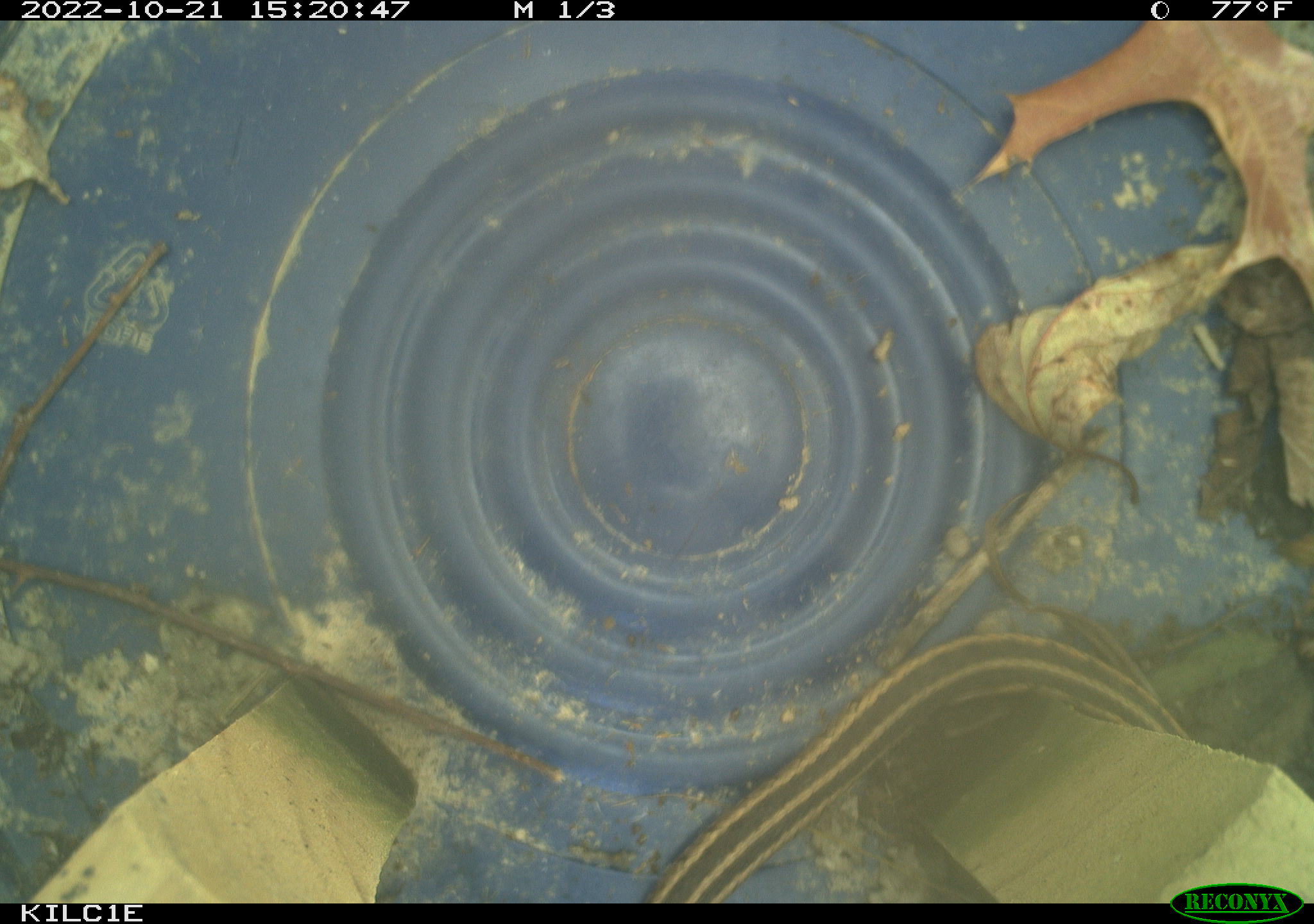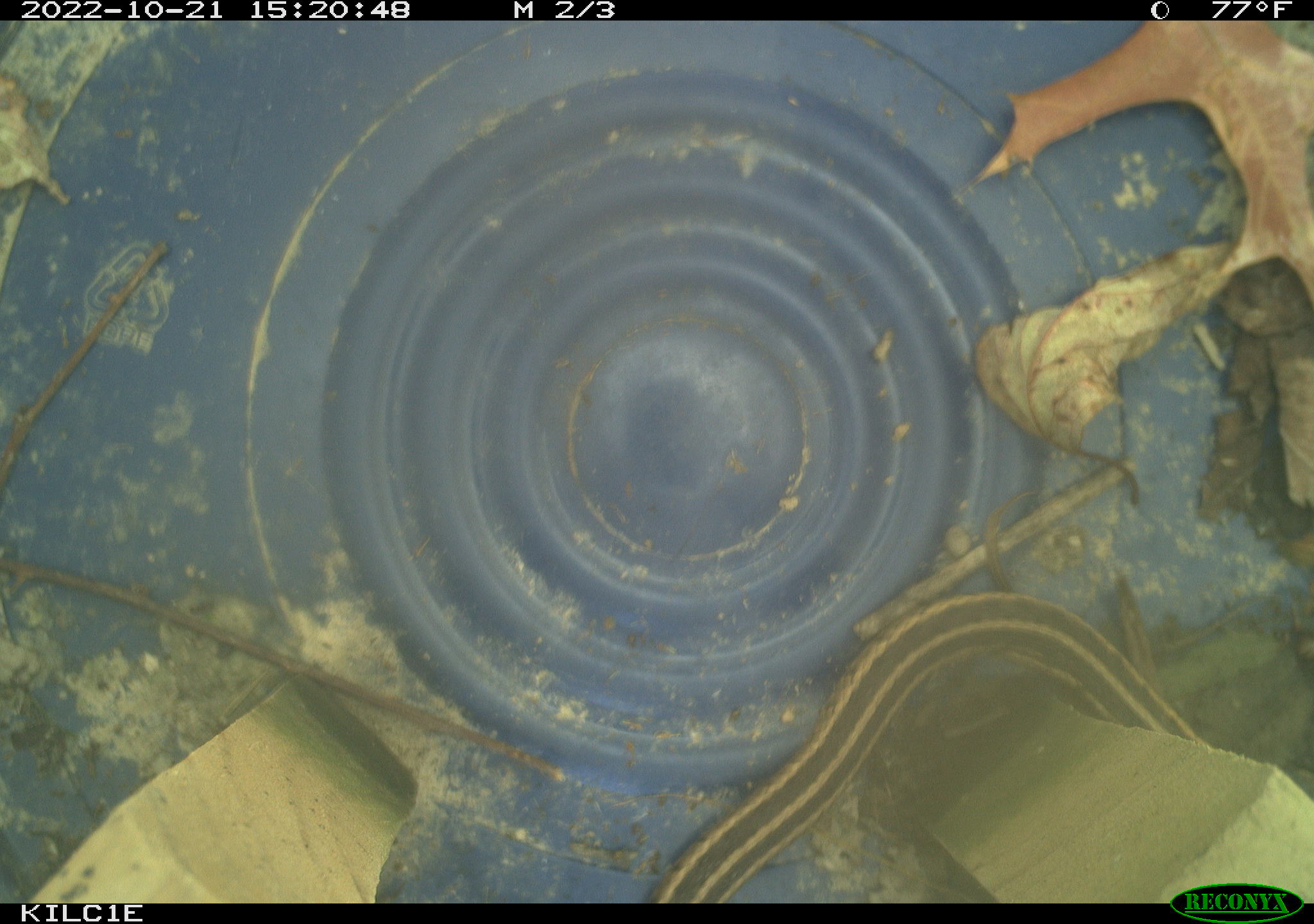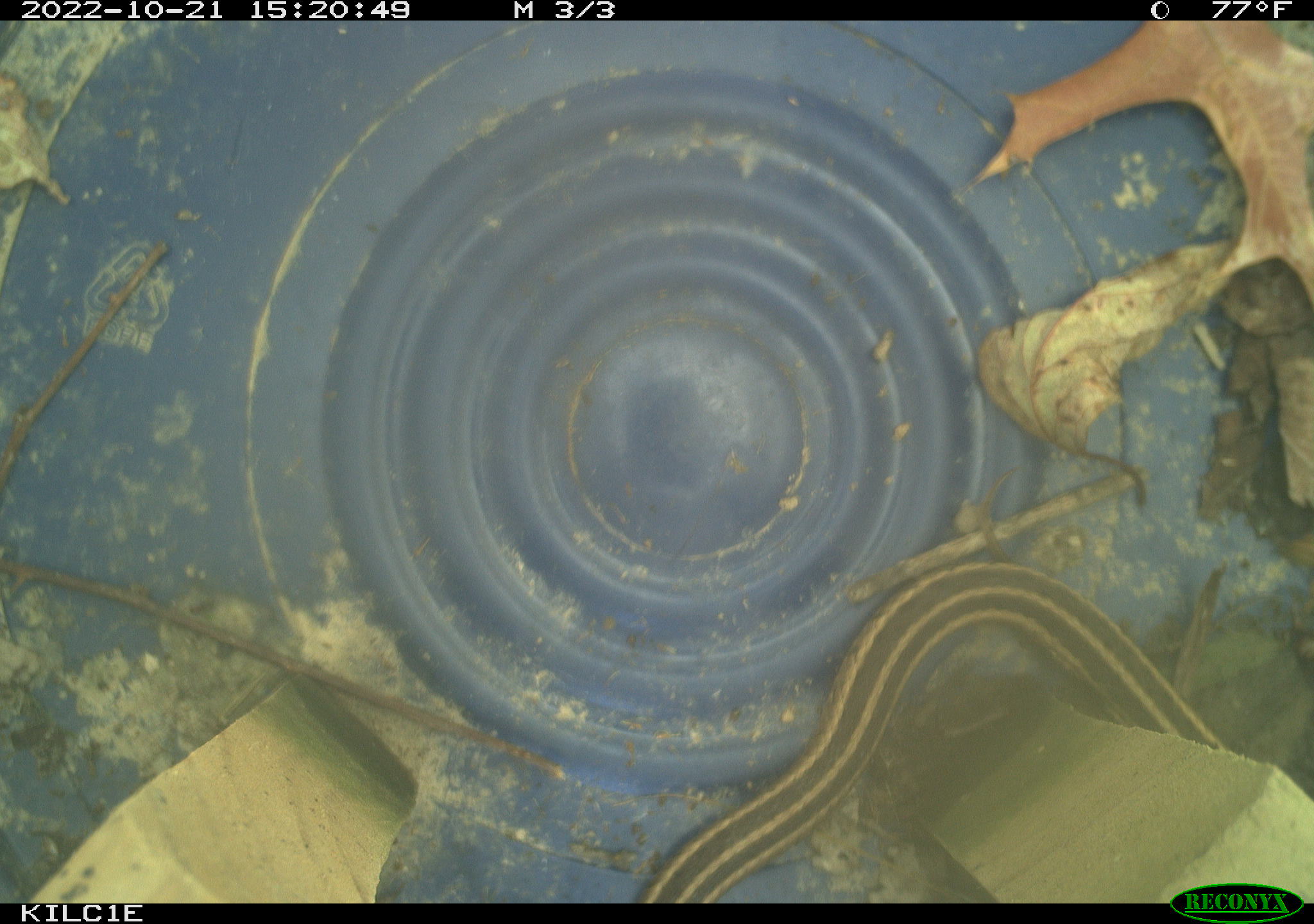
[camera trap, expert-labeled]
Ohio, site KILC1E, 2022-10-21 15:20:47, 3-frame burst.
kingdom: Animalia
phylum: Chordata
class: Reptilia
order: Squamata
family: Colubridae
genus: Thamnophis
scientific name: Thamnophis sirtalis sirtalis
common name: eastern gartersnake